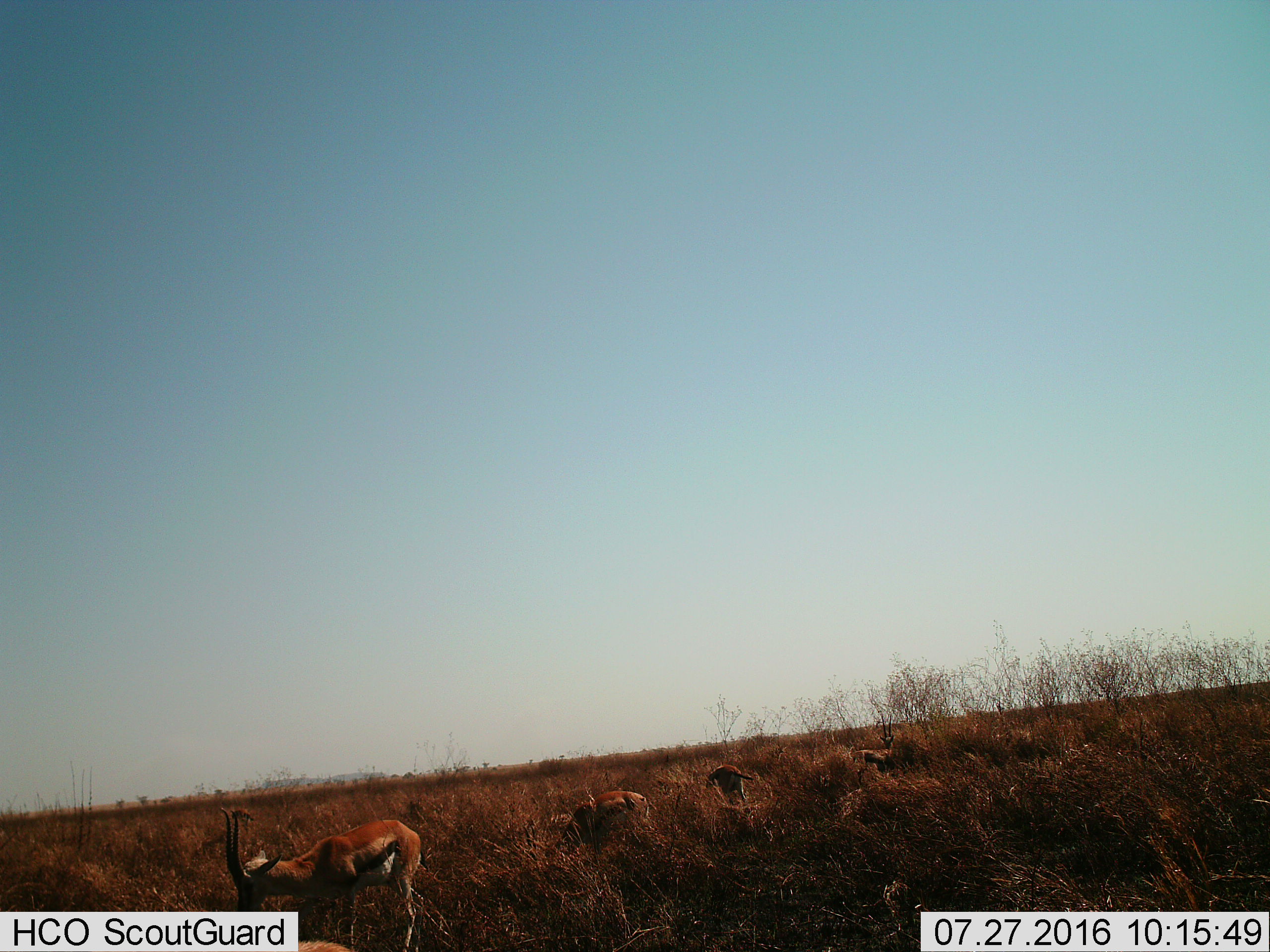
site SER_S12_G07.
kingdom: Animalia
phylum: Chordata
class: Mammalia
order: Artiodactyla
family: Bovidae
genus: Eudorcas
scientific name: Eudorcas thomsonii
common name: thomson's gazelle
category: gazellethomsons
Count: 5.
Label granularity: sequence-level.